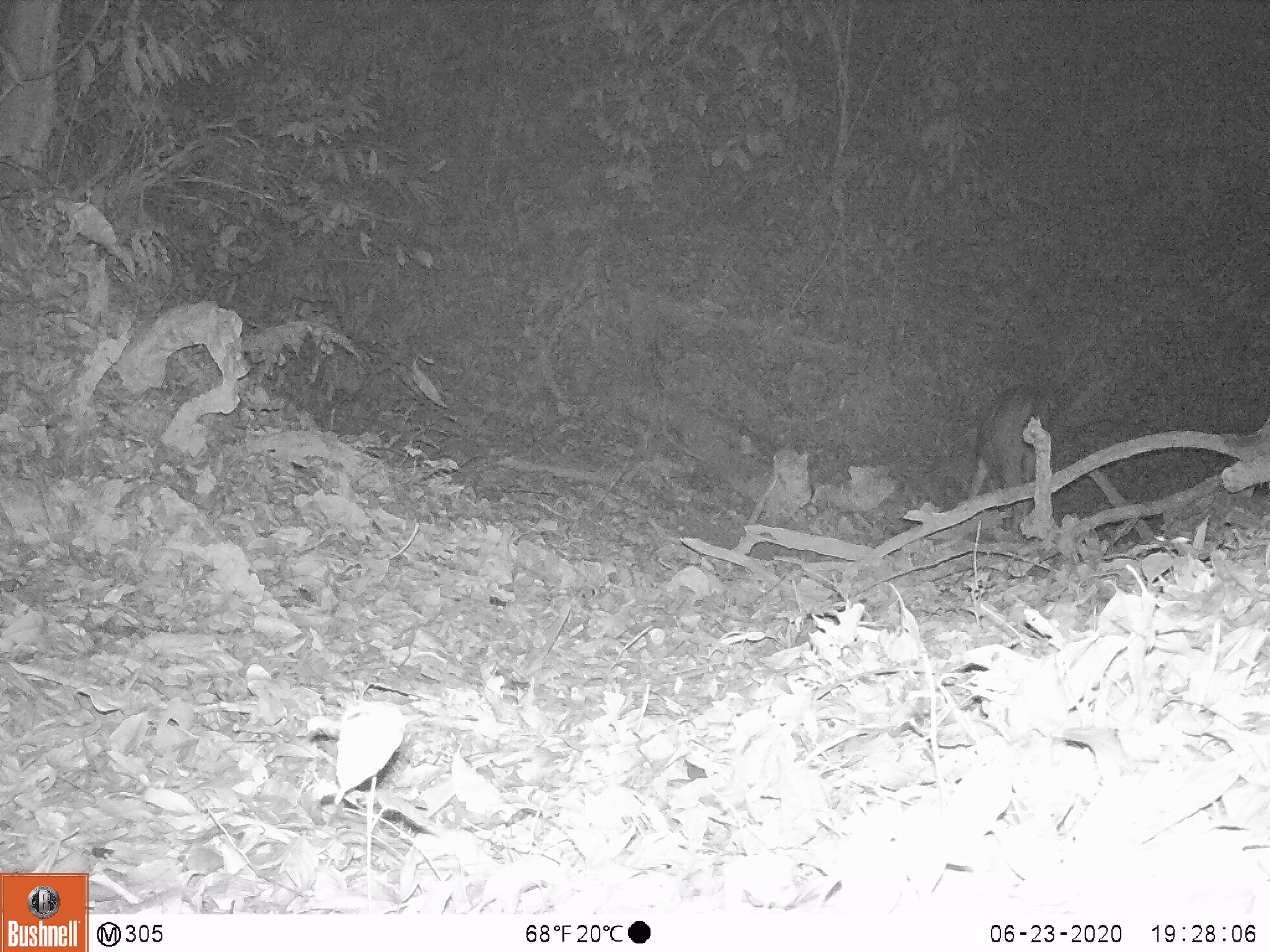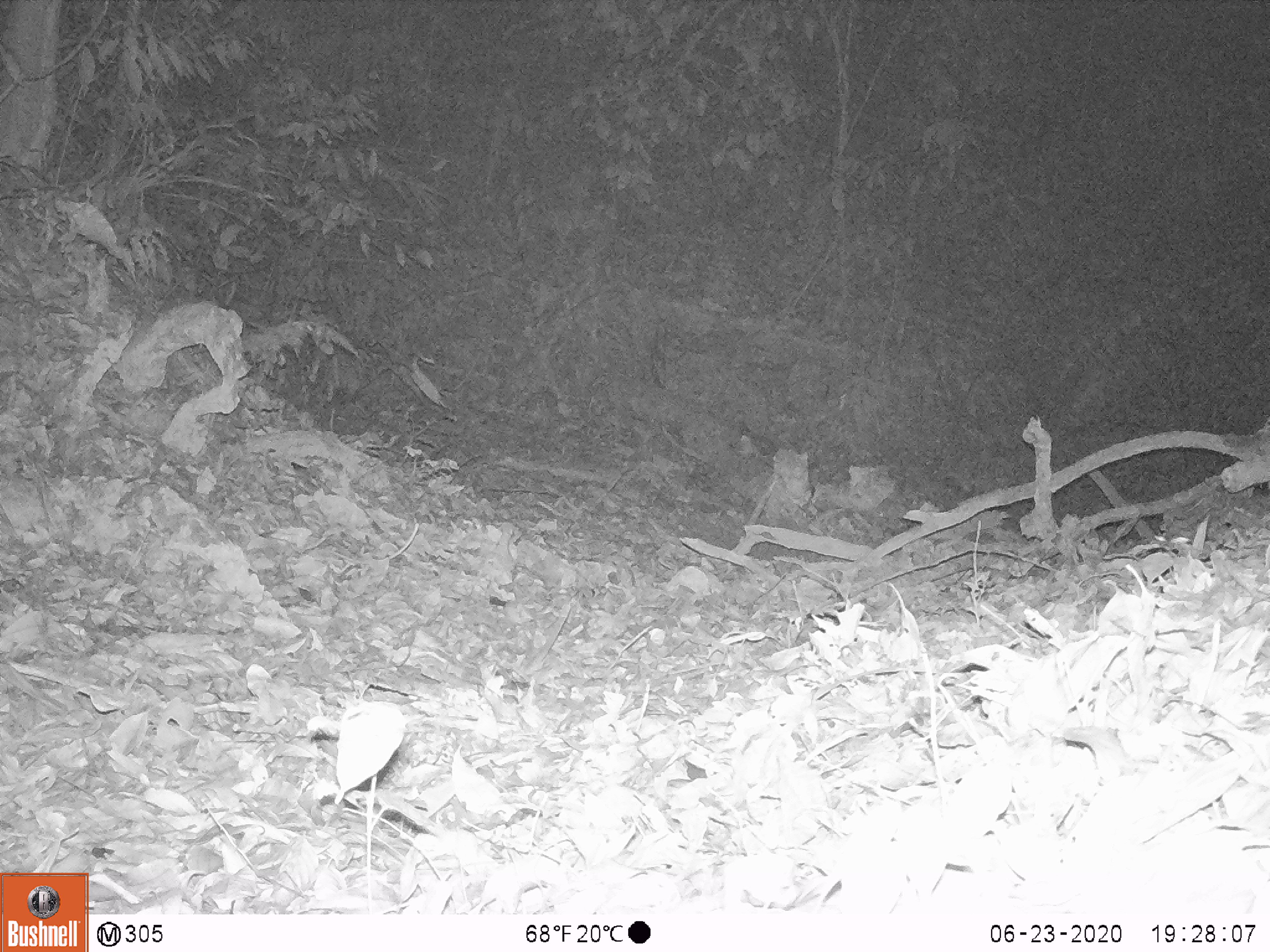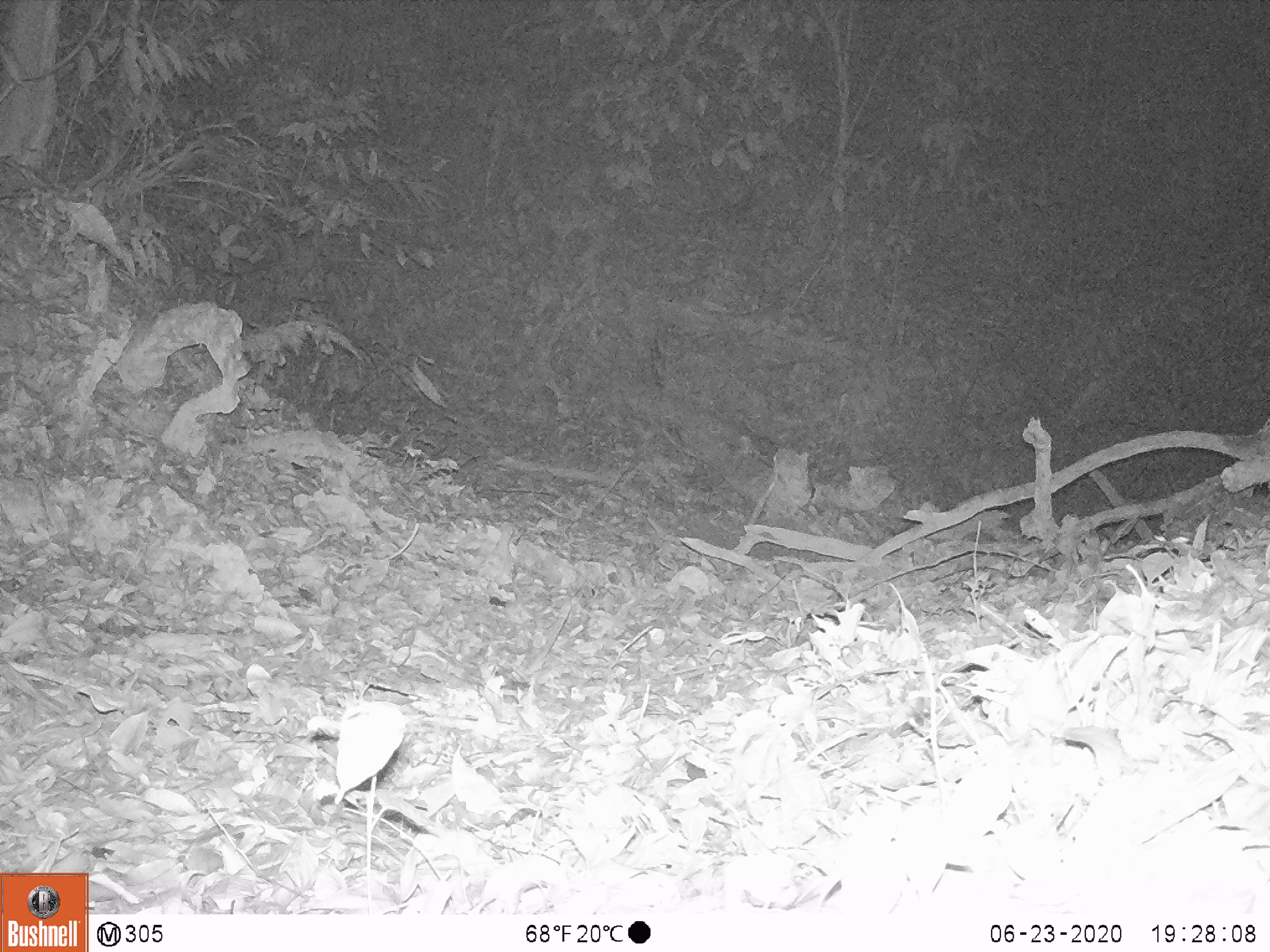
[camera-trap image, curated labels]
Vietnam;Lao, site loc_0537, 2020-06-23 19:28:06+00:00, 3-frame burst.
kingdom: Animalia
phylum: Chordata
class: Mammalia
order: Artiodactyla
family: Cervidae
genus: Rusa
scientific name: Rusa unicolor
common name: sambar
Sambar (Rusa unicolor). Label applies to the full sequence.